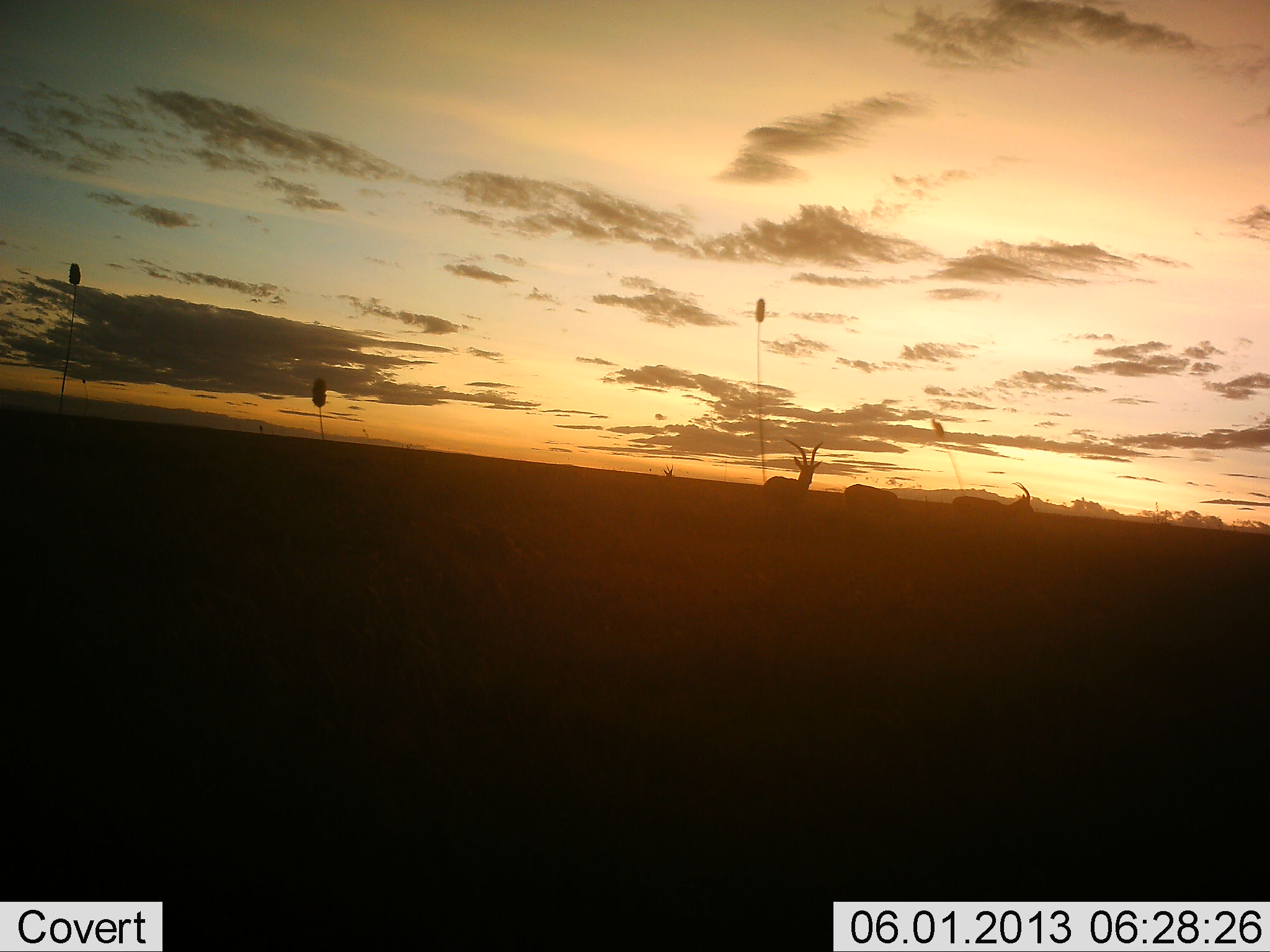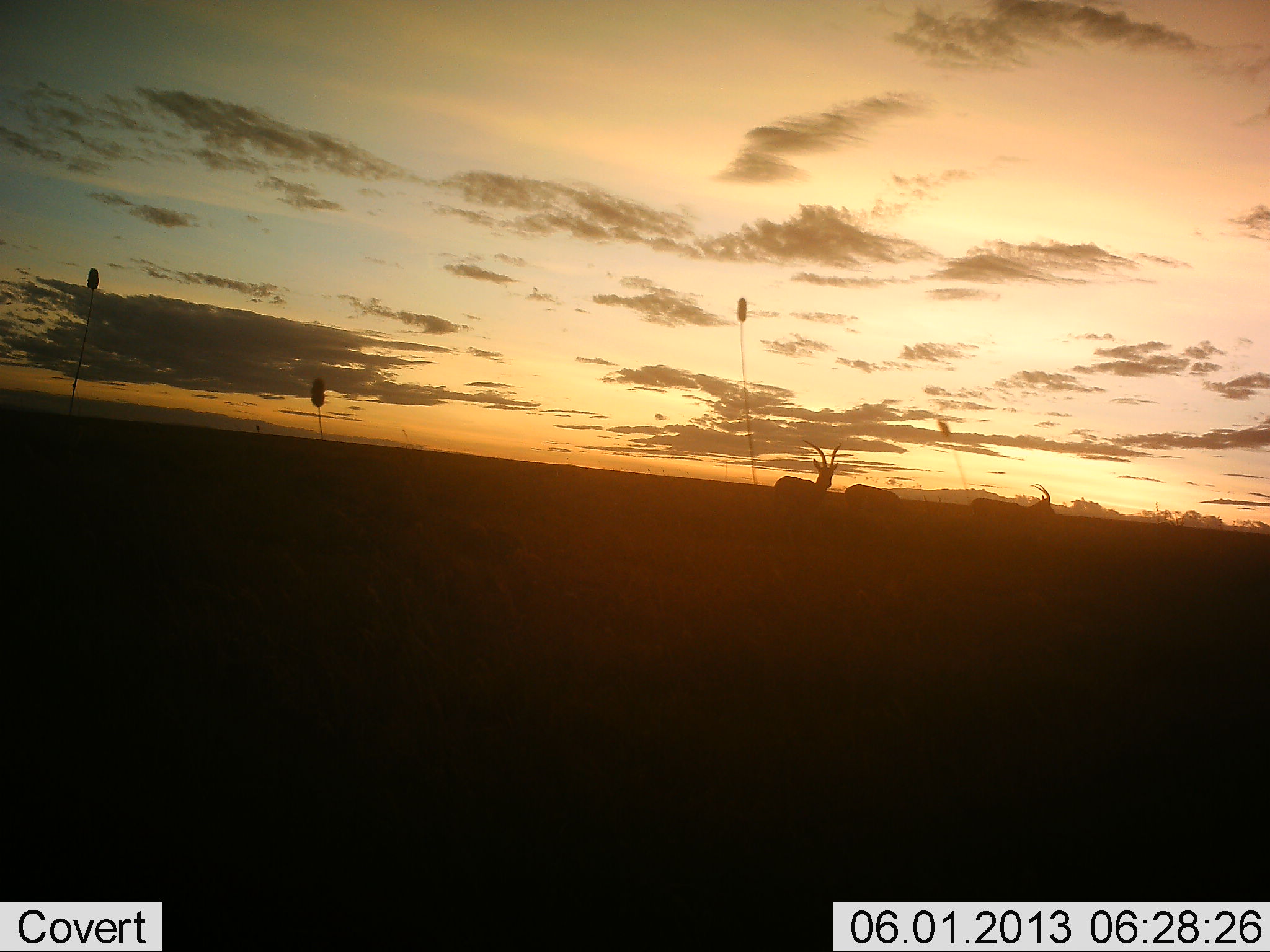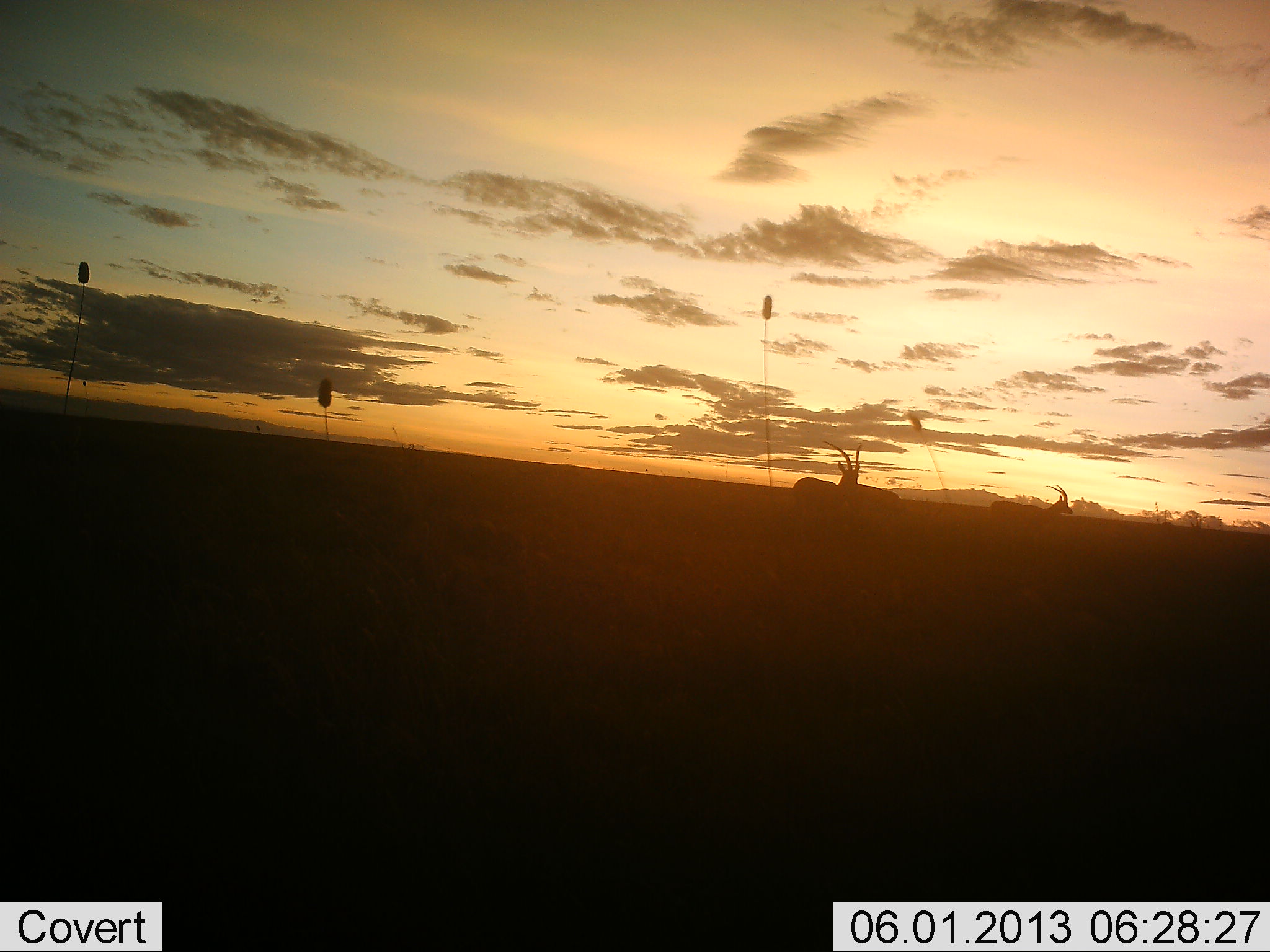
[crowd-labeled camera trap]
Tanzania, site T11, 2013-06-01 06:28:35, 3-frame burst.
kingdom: Animalia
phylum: Chordata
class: Mammalia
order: Artiodactyla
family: Bovidae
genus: Eudorcas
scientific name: Eudorcas thomsonii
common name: thomson's gazelle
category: gazellethomsons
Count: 3.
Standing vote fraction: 31%.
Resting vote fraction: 0%.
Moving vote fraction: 81%.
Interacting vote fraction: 0%.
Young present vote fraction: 0%.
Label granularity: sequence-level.